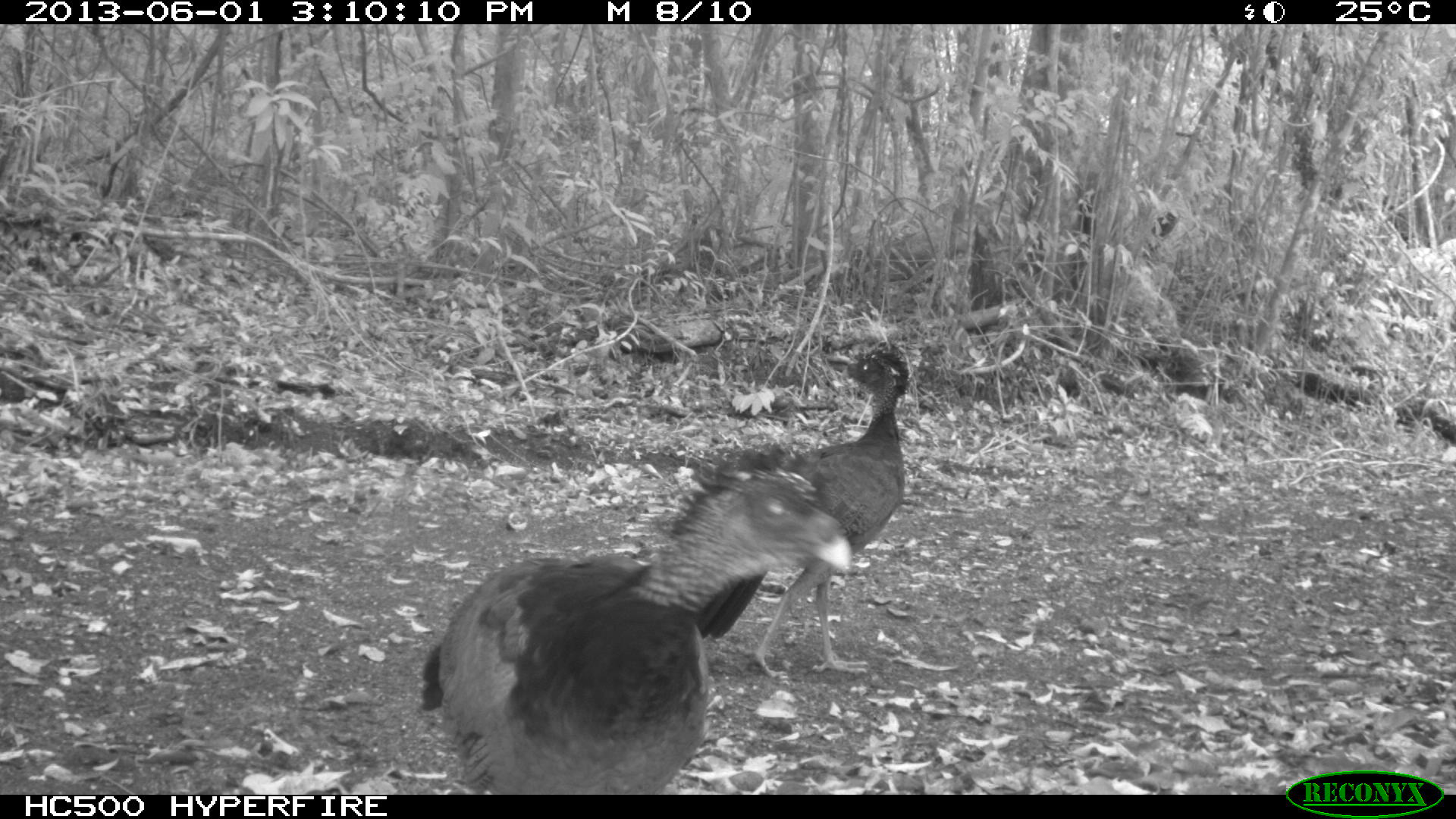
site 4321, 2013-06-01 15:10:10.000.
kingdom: Animalia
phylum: Chordata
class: Aves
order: Galliformes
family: Cracidae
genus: Crax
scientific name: Crax rubra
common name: great curassow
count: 2